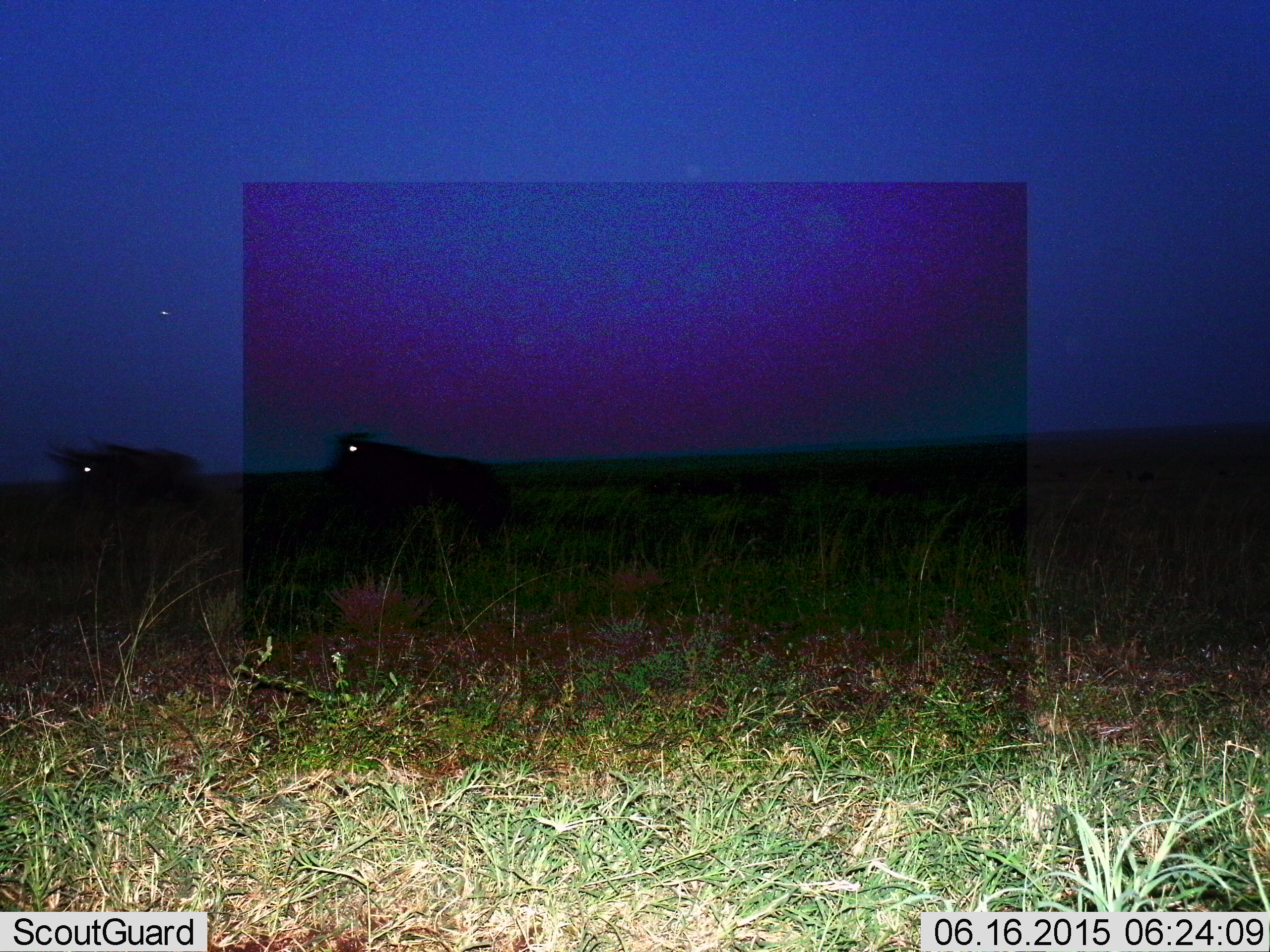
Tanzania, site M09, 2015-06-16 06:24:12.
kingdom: Animalia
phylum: Chordata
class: Mammalia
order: Artiodactyla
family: Bovidae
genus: Connochaetes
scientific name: Connochaetes taurinus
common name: blue wildebeest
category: wildebeest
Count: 2.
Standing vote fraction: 20%.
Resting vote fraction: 0%.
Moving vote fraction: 80%.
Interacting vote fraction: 0%.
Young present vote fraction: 0%.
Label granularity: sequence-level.